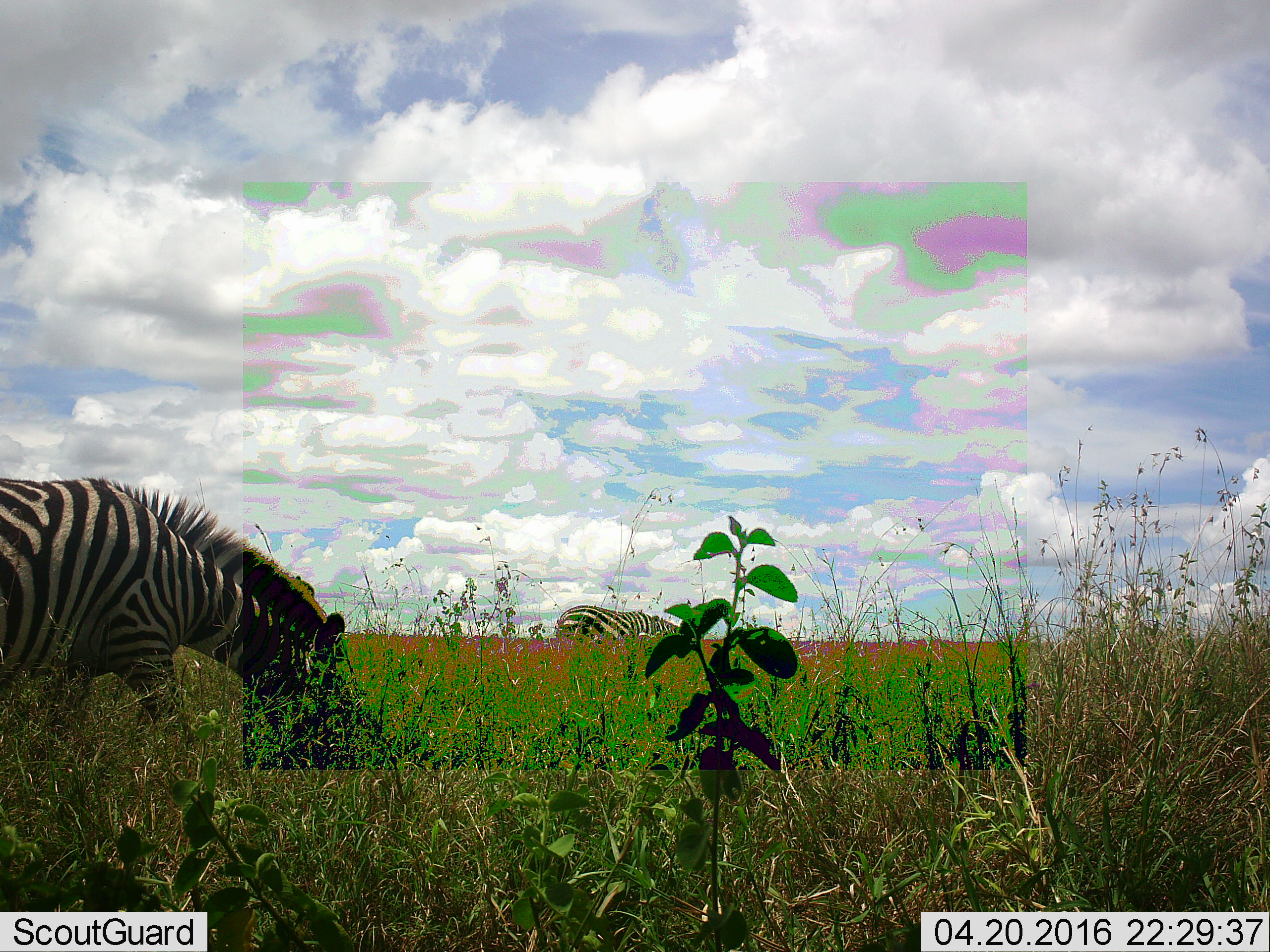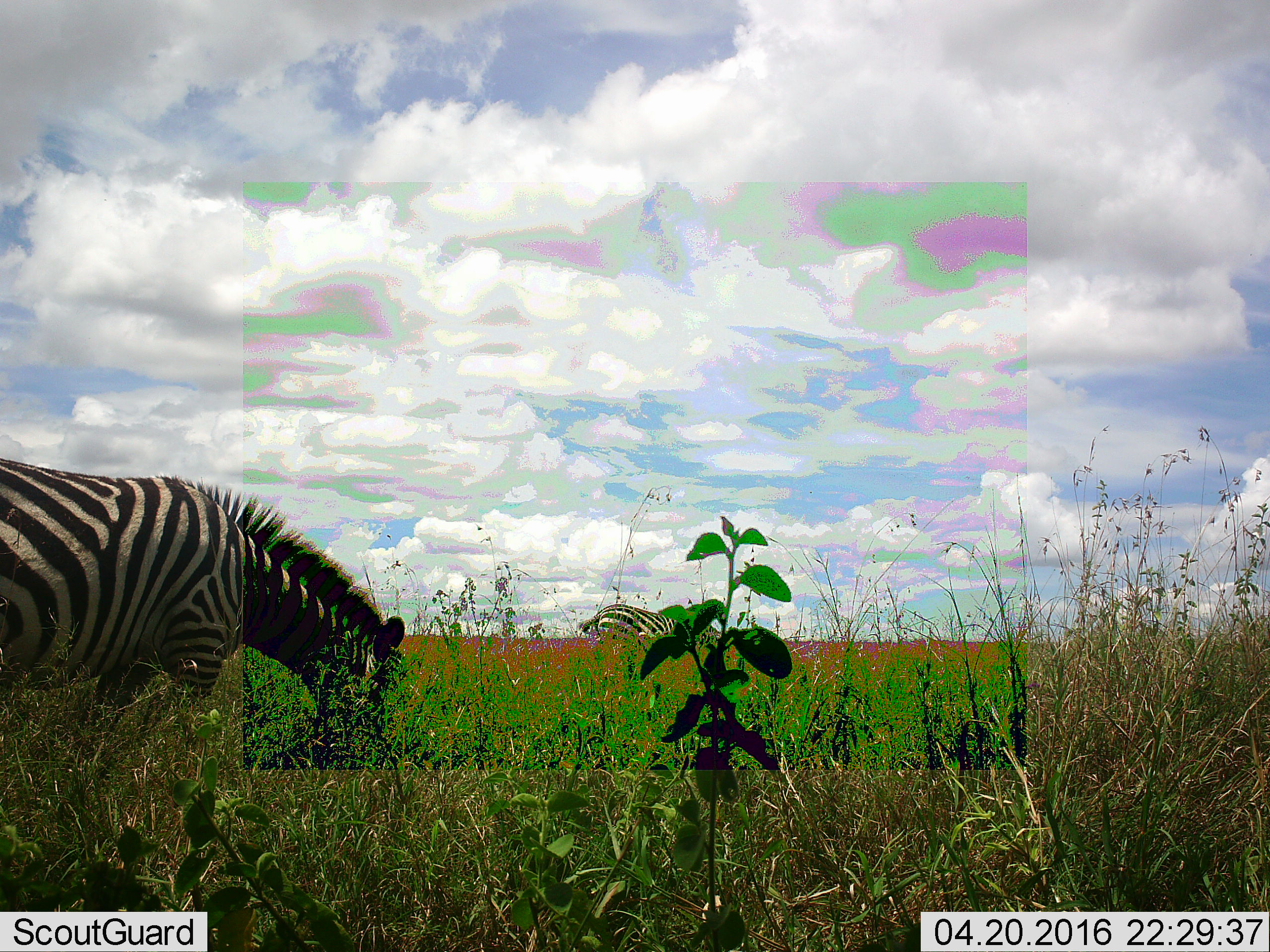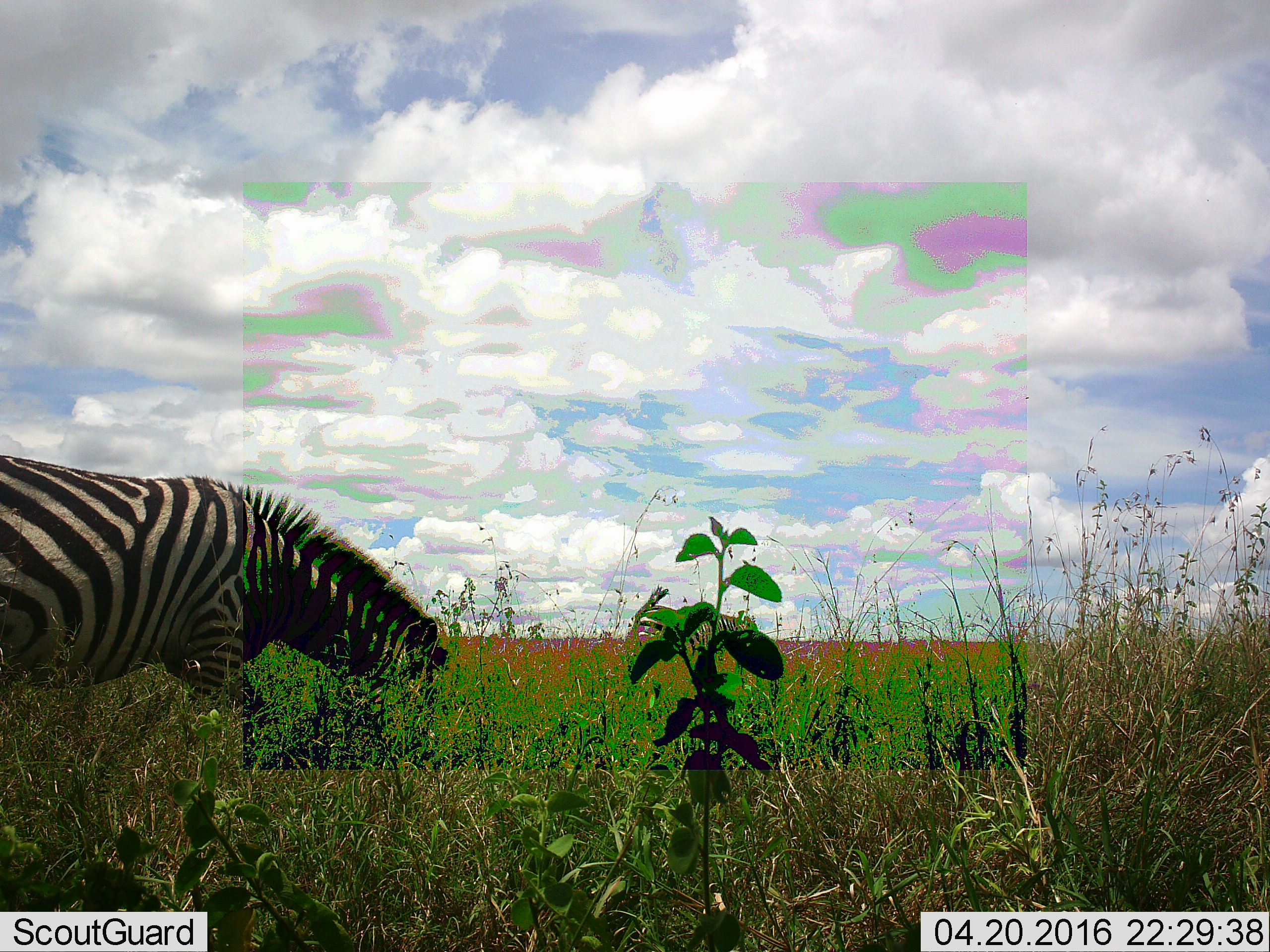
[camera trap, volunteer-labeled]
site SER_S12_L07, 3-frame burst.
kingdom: Animalia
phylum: Chordata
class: Mammalia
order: Perissodactyla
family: Equidae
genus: Equus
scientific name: Equus quagga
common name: plains zebra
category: zebraplains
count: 2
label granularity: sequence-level